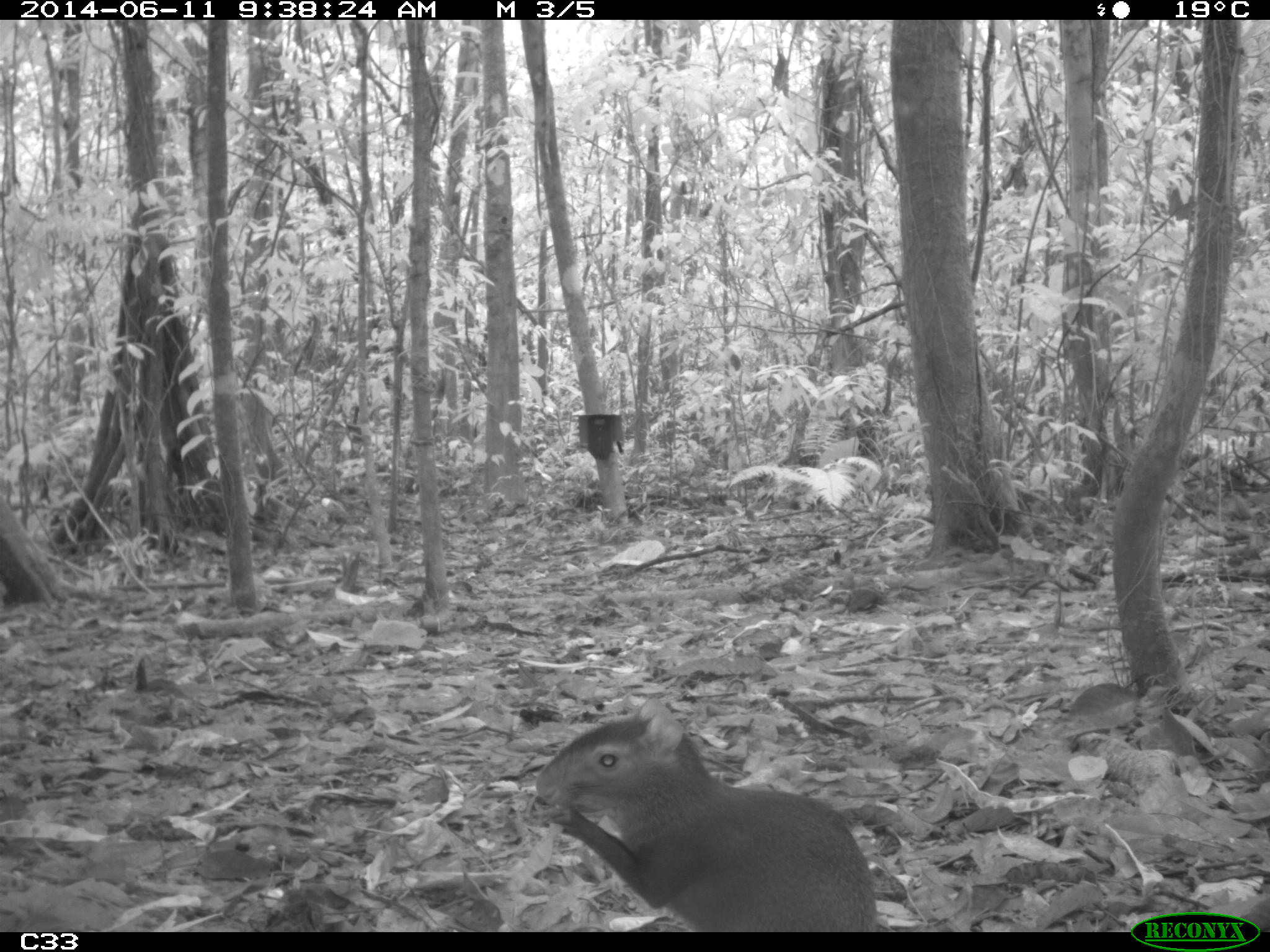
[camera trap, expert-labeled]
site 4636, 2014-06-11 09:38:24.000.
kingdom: Animalia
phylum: Chordata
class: Mammalia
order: Rodentia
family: Dasyproctidae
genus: Dasyprocta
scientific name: Dasyprocta leporina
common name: red-rumped agouti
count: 1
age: adult